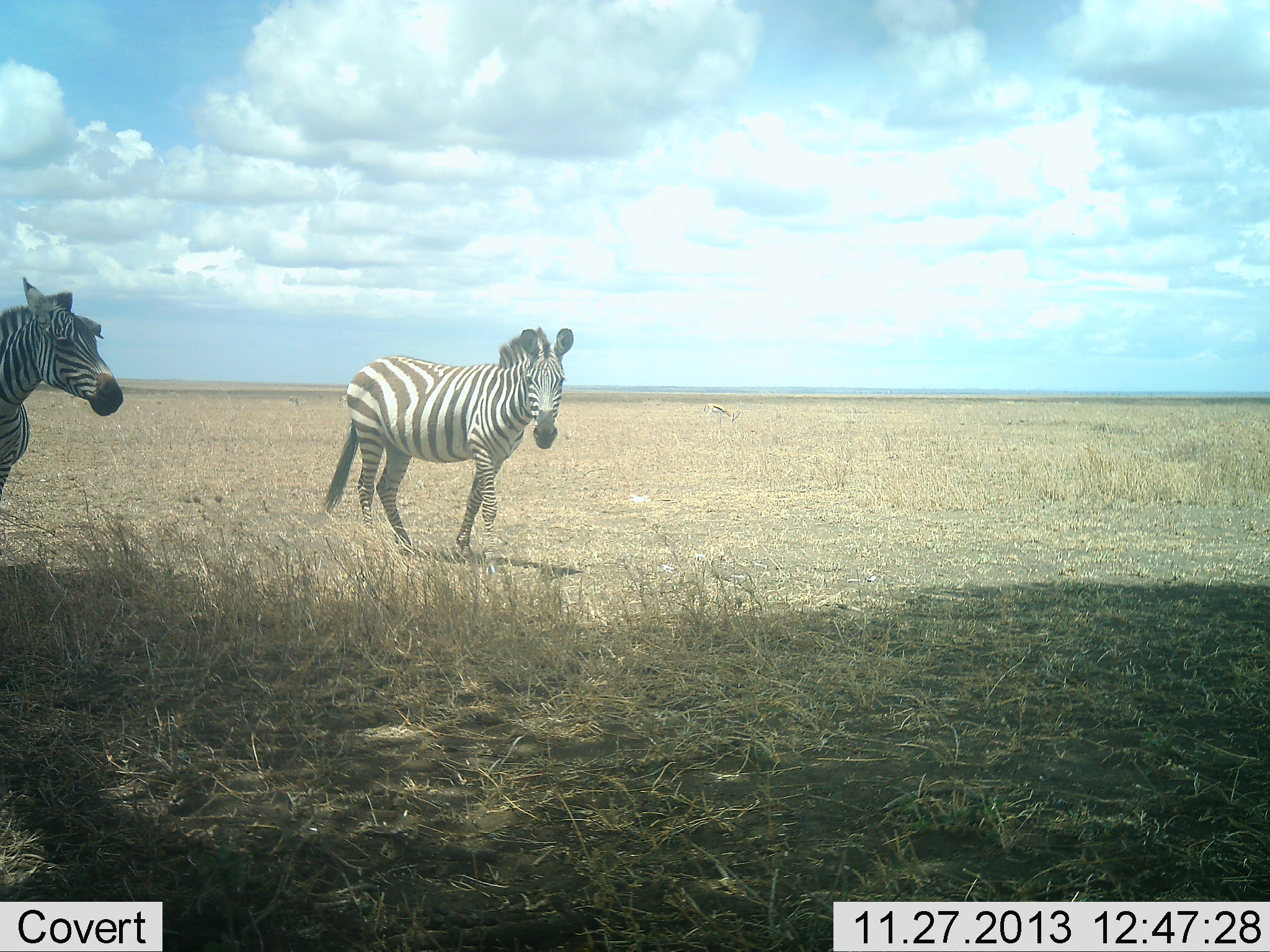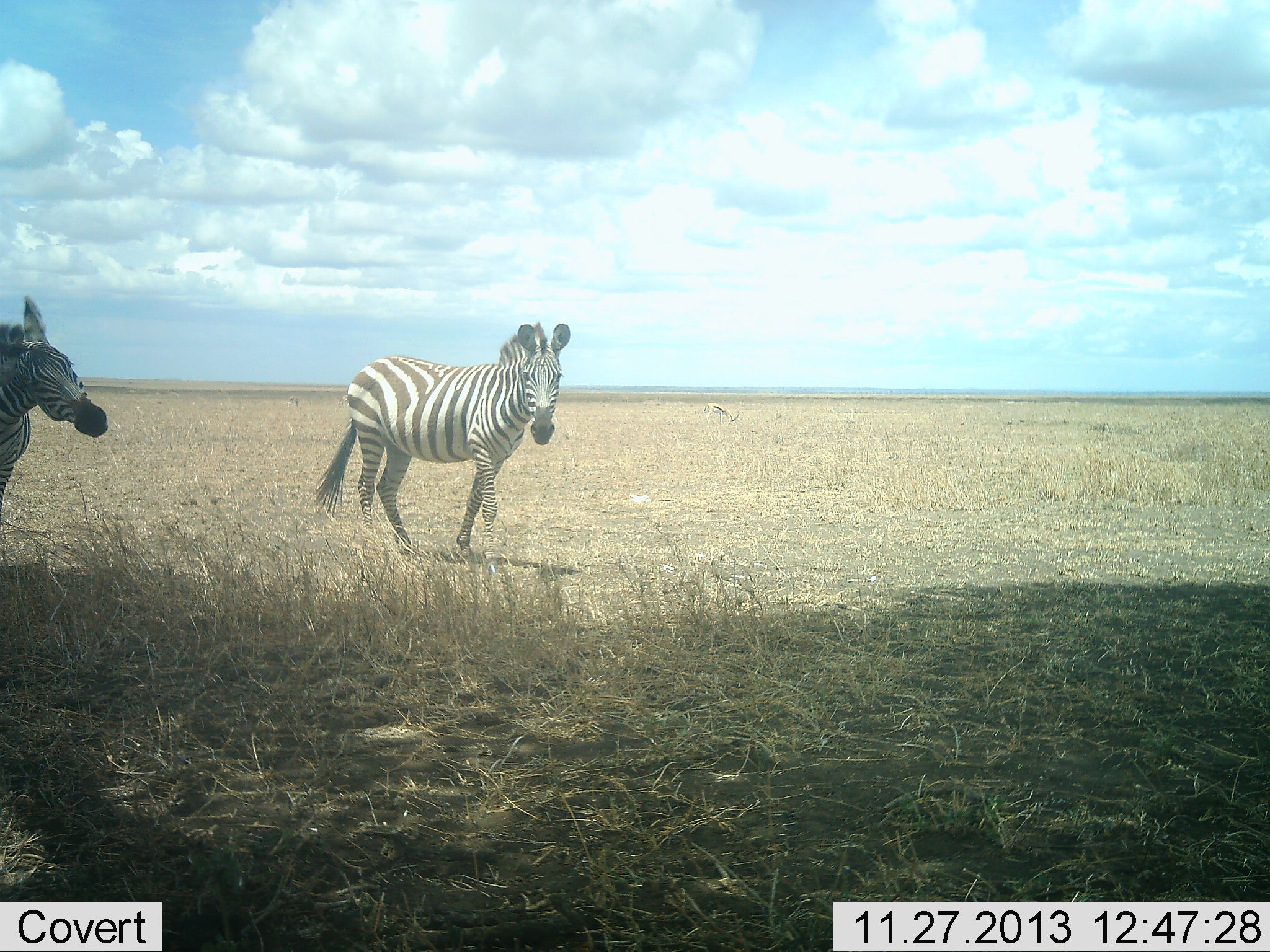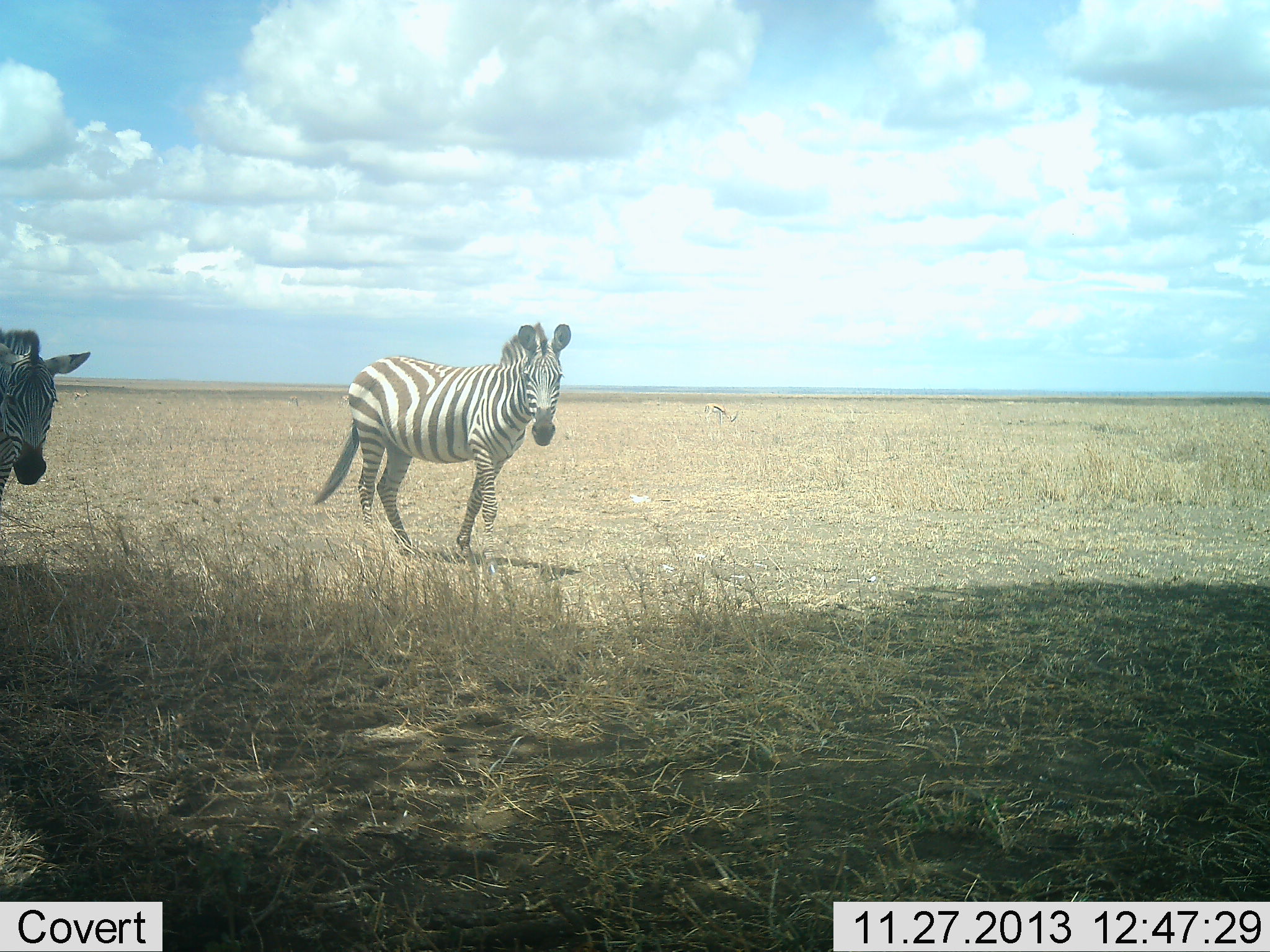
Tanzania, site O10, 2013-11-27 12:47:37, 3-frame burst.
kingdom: Animalia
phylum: Chordata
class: Mammalia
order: Perissodactyla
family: Equidae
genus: Equus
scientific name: Equus quagga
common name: plains zebra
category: zebra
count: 2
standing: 64%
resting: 14%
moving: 29%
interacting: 14%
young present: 0%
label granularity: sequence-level